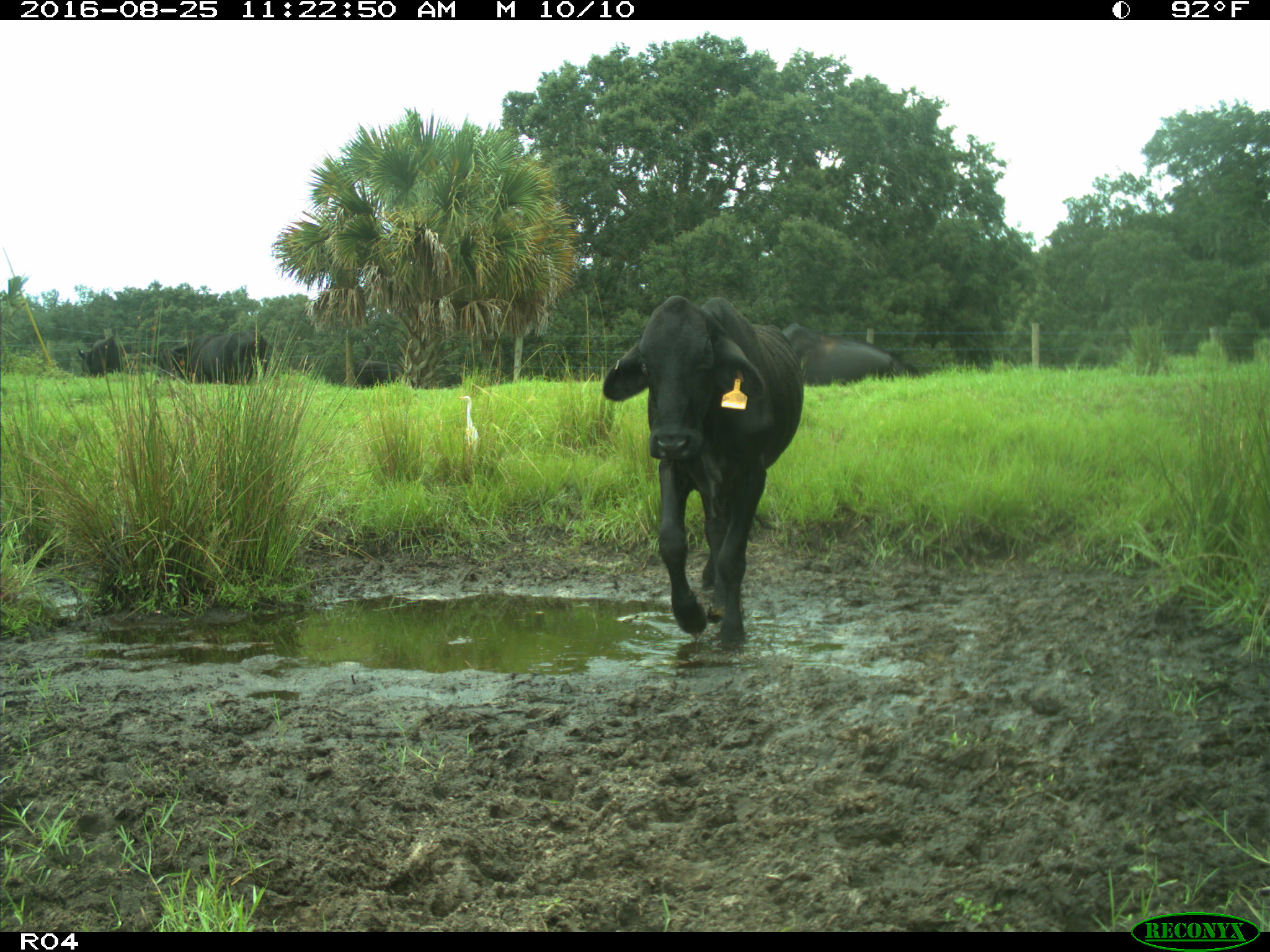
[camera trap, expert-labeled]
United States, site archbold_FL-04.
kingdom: Animalia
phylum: Chordata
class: Mammalia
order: Artiodactyla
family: Bovidae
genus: Bos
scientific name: Bos taurus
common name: domestic cow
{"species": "Bos taurus (domestic cow)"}